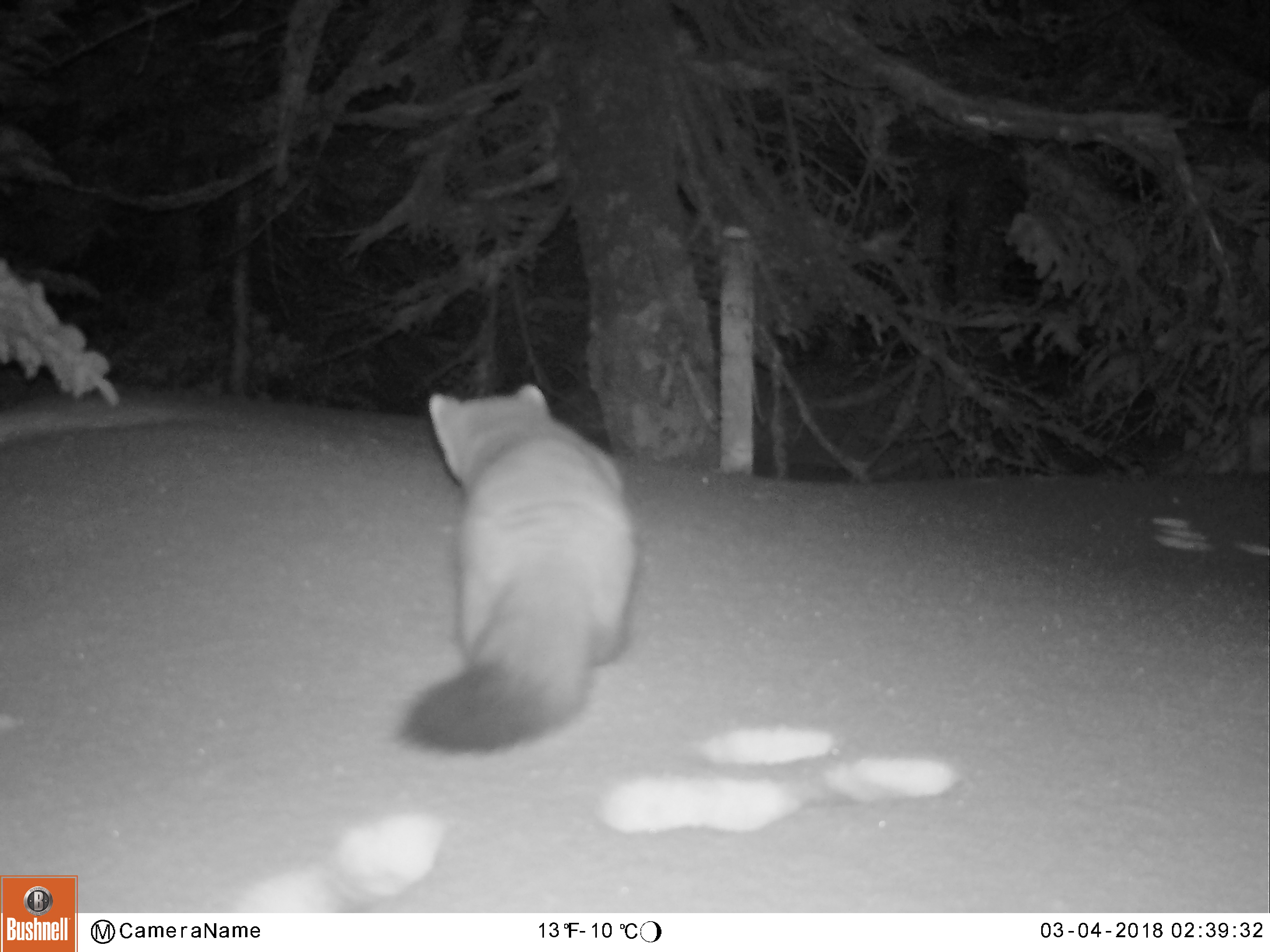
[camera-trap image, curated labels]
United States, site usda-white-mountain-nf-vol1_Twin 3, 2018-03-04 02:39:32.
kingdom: Animalia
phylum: Chordata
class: Mammalia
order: Carnivora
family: Mustelidae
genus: Martes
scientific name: Martes americana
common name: american marten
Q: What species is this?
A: American marten (Martes americana).